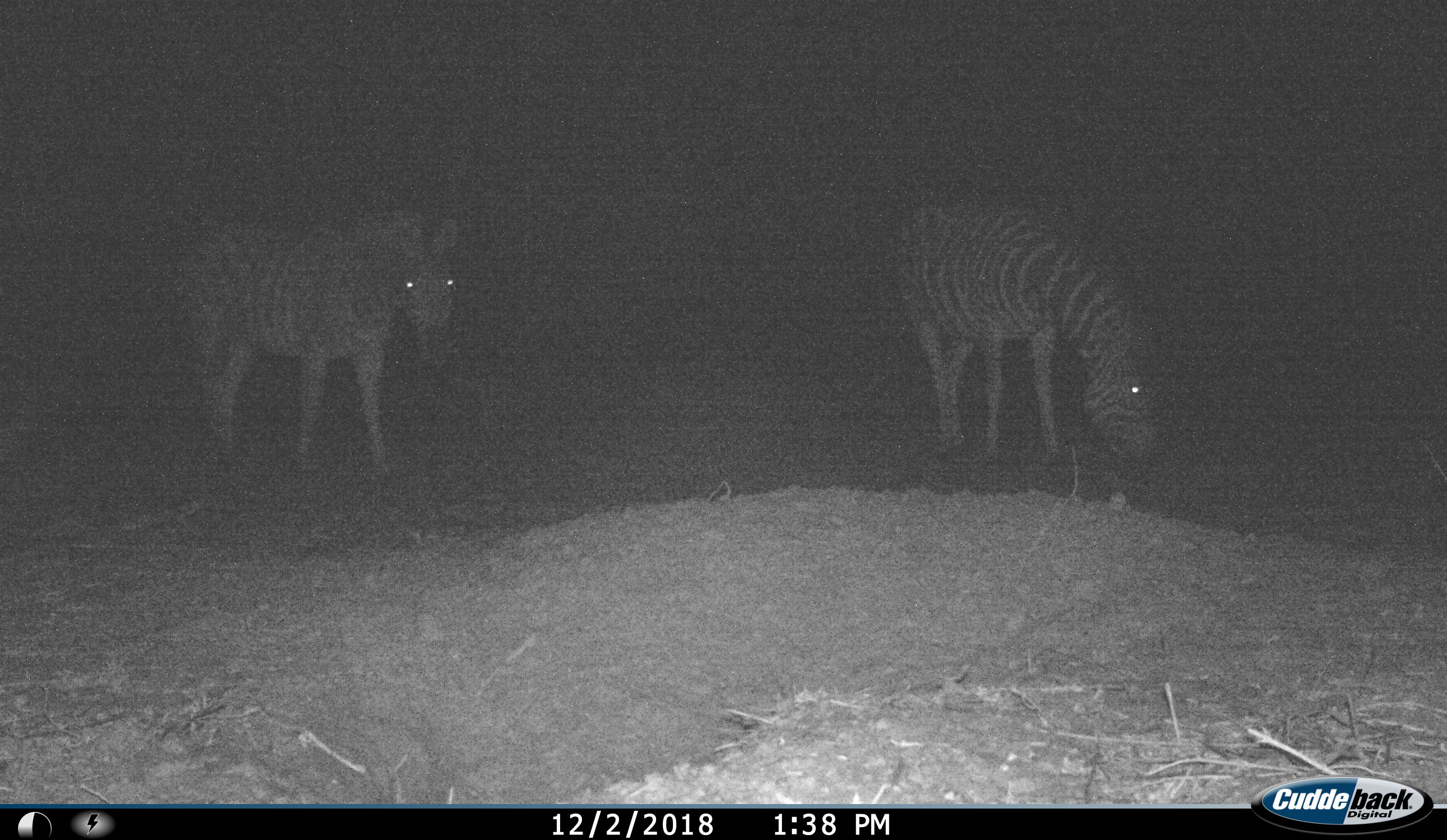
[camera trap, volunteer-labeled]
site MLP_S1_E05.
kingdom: Animalia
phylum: Chordata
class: Mammalia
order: Perissodactyla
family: Equidae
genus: Equus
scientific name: Equus quagga burchellii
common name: burchell's zebra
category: zebraburchells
Zebraburchells (burchell's zebra) (Equus quagga burchellii), count 2. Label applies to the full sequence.